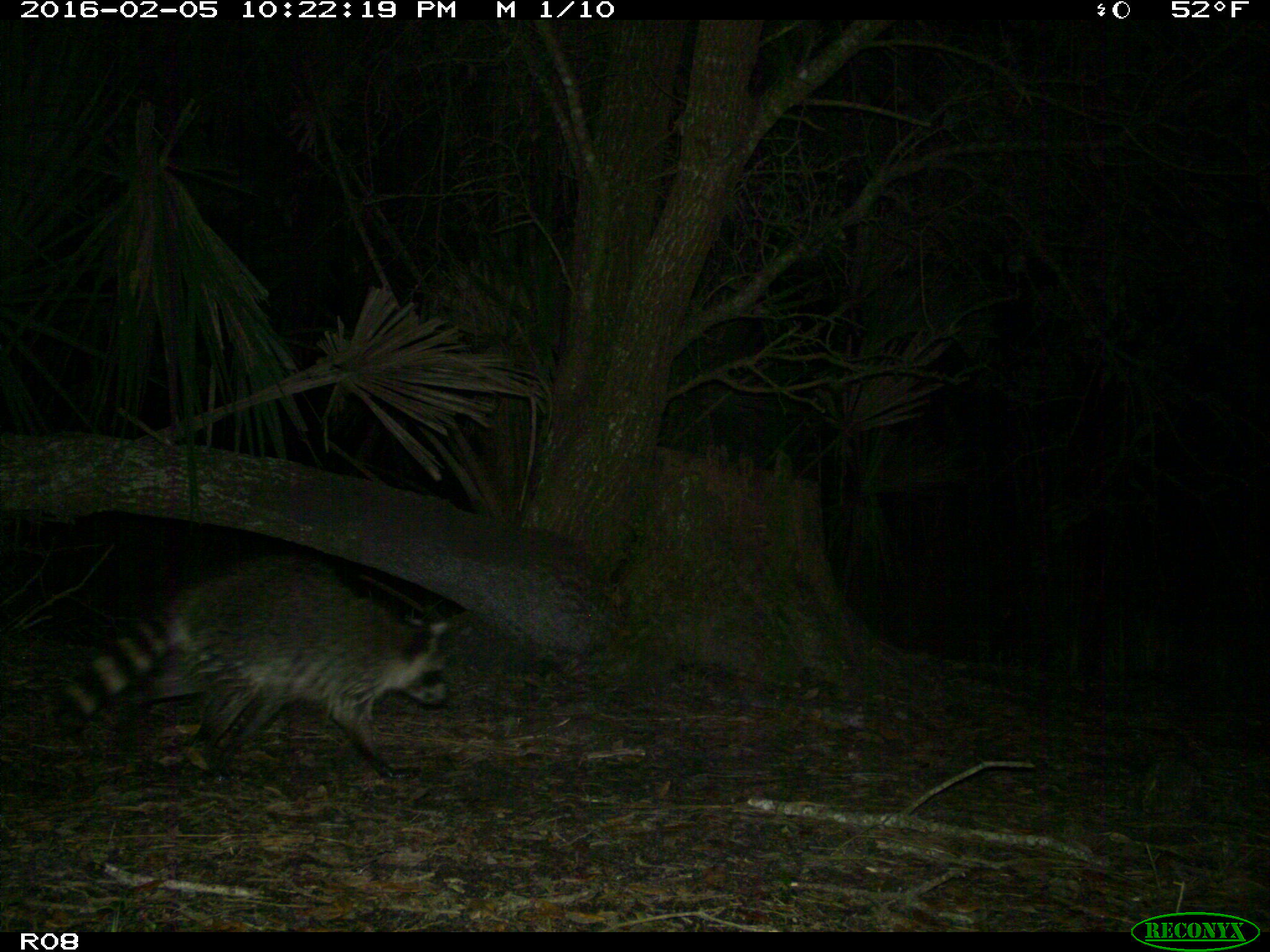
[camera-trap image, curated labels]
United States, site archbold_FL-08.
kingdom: Animalia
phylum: Chordata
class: Mammalia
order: Carnivora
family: Procyonidae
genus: Procyon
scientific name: Procyon lotor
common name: common raccoon